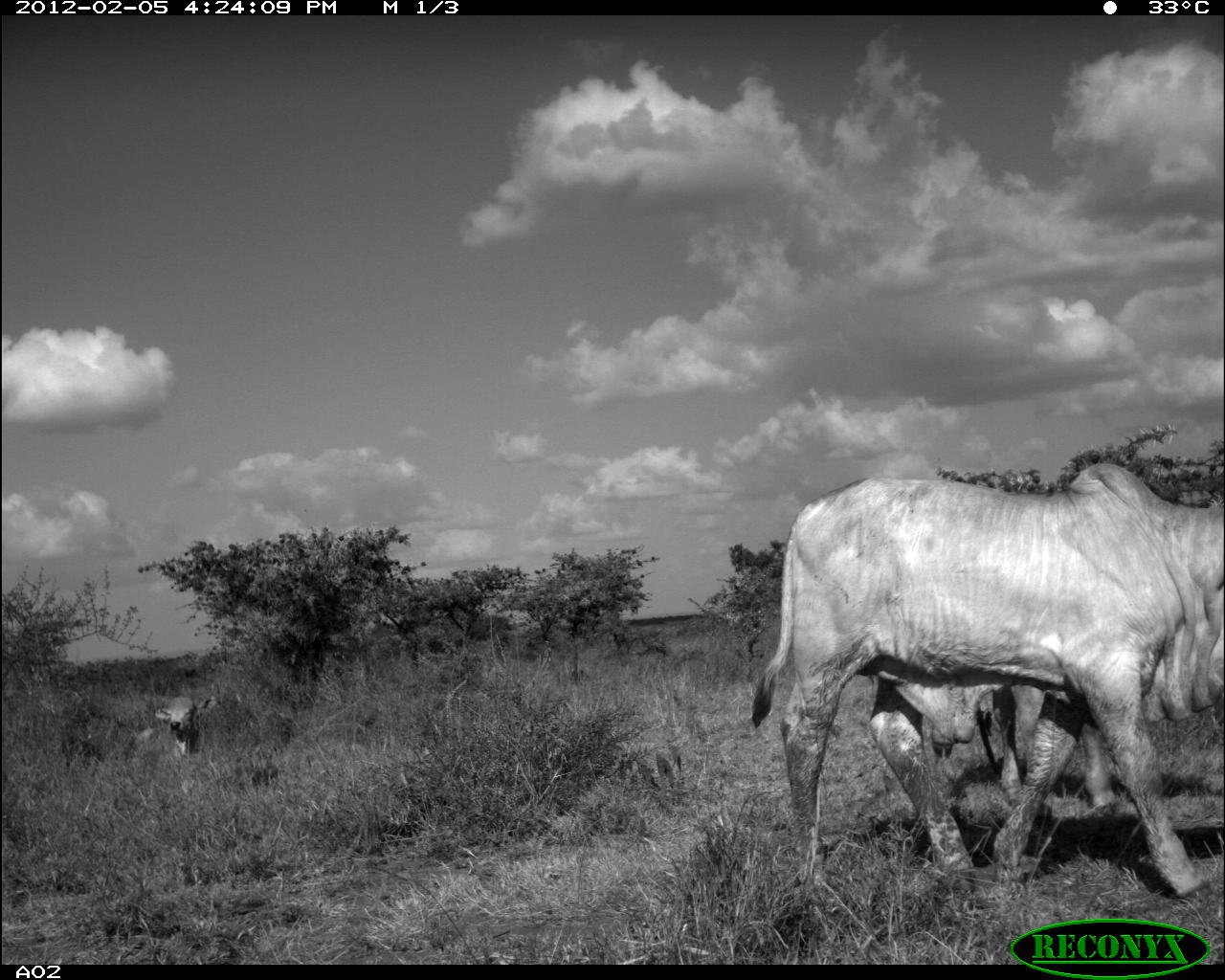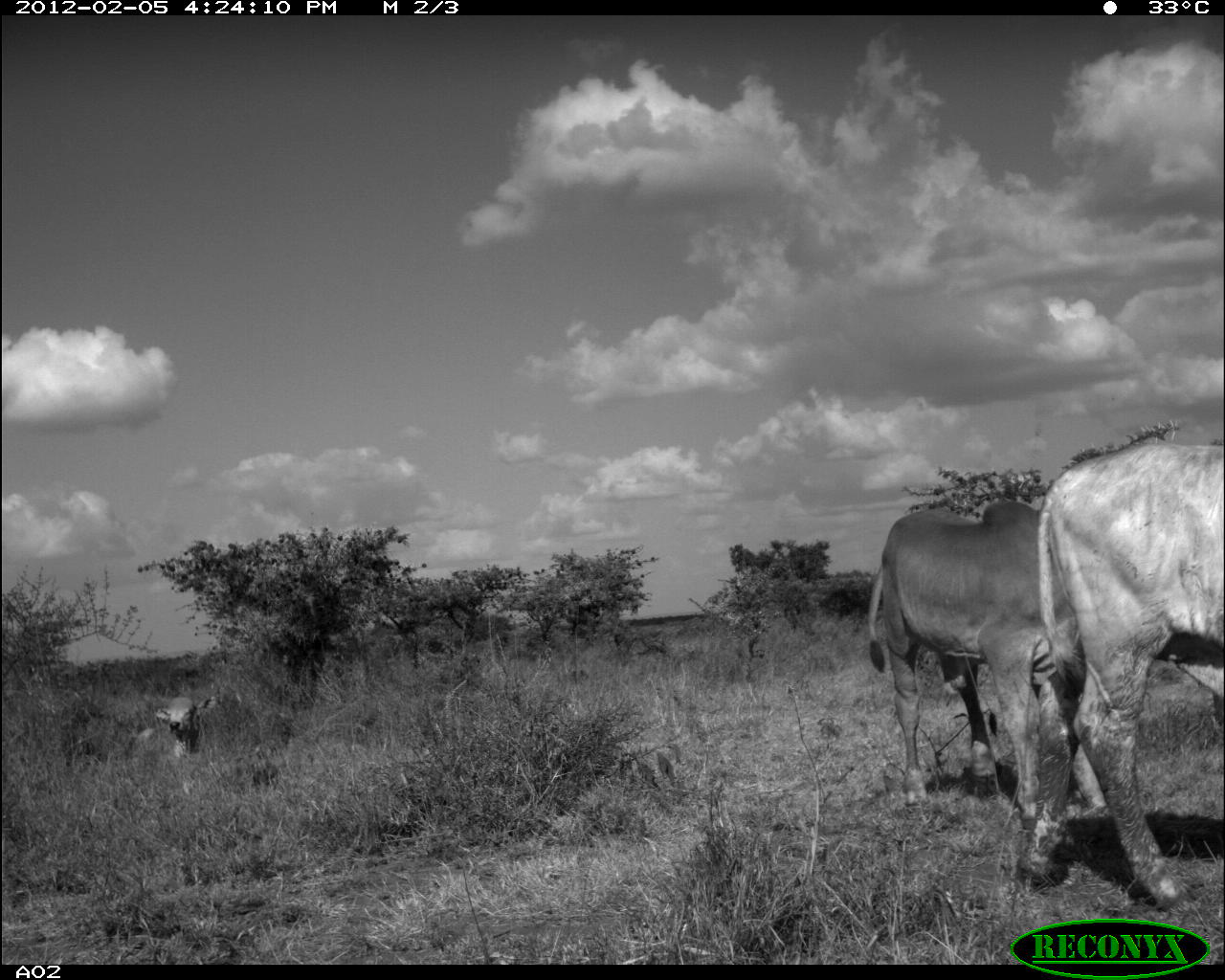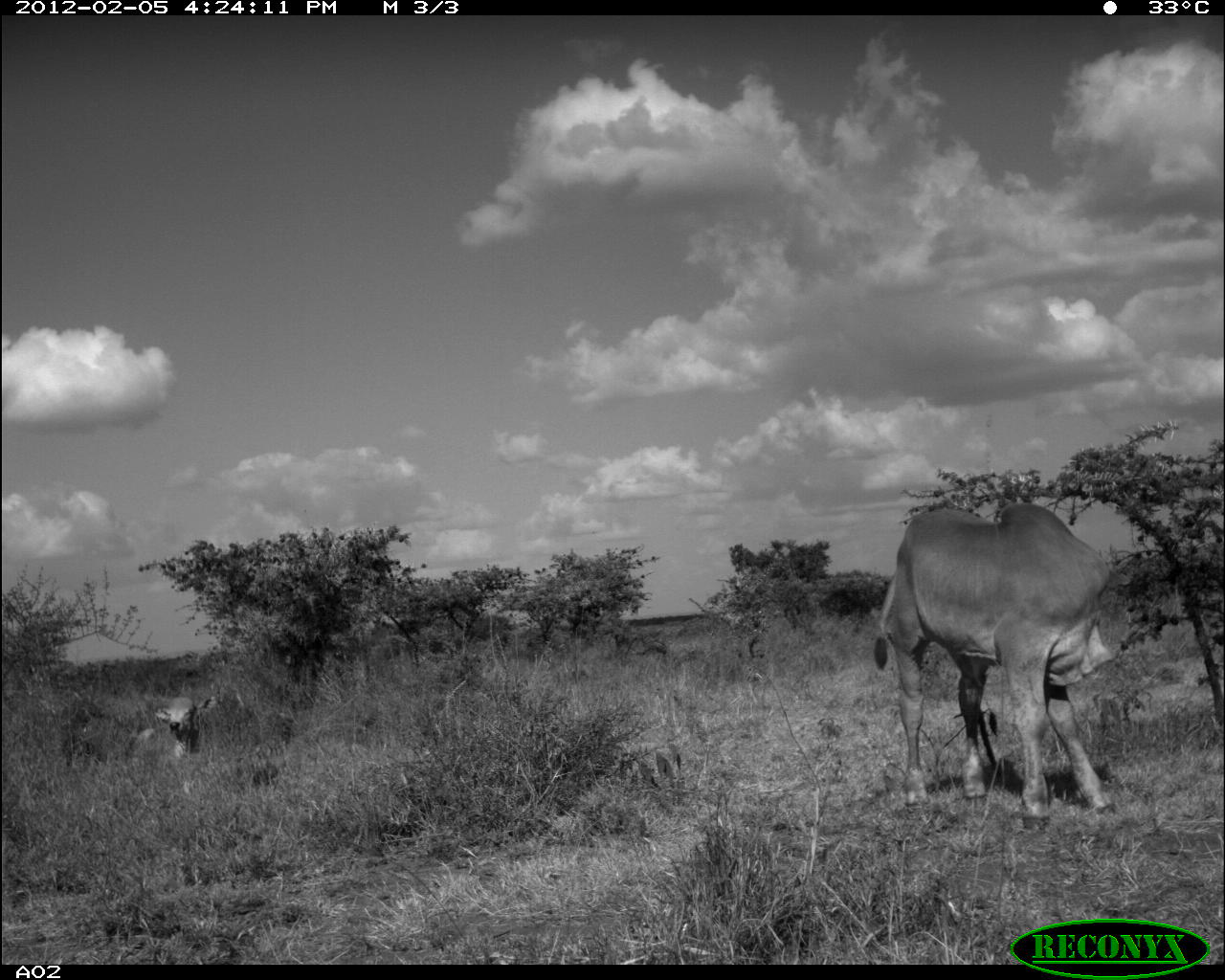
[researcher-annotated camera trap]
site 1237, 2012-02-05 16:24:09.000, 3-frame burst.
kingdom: Animalia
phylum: Chordata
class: Mammalia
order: Artiodactyla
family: Bovidae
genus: Bos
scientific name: Bos taurus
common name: domestic cattle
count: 3